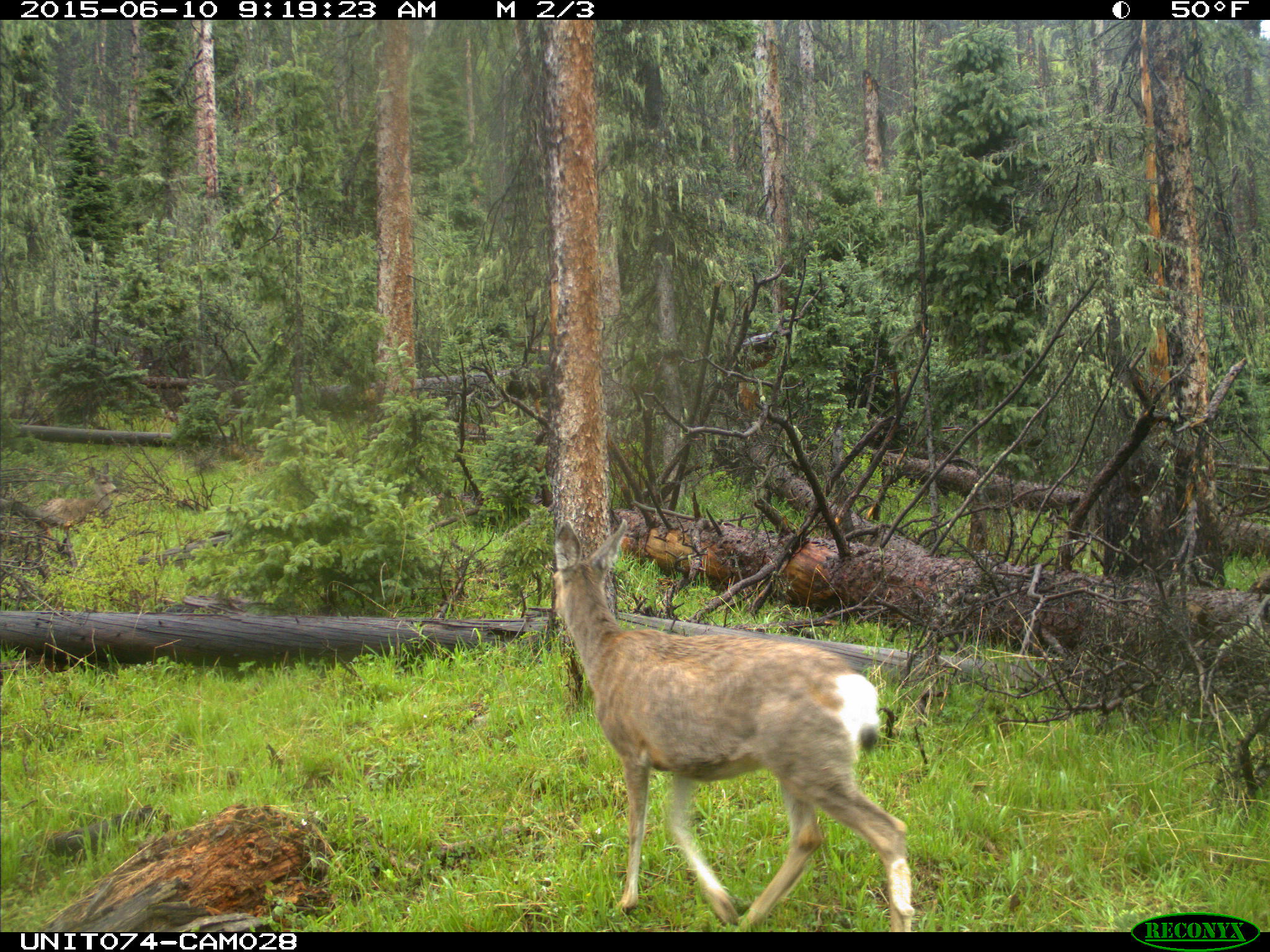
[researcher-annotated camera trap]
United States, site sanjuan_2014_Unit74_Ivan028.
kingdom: Animalia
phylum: Chordata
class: Mammalia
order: Artiodactyla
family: Cervidae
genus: Odocoileus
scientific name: Odocoileus hemionus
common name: mule deer